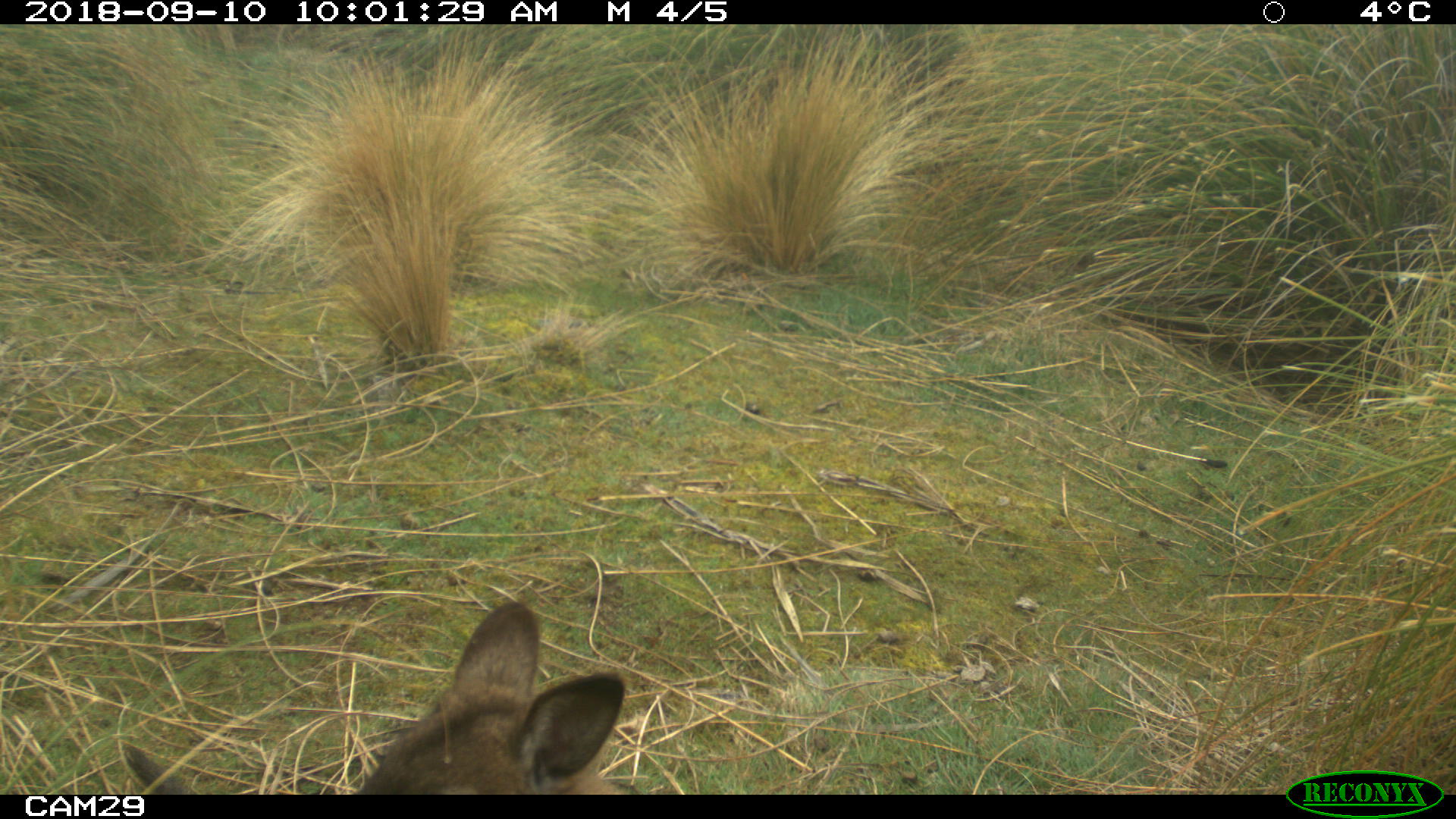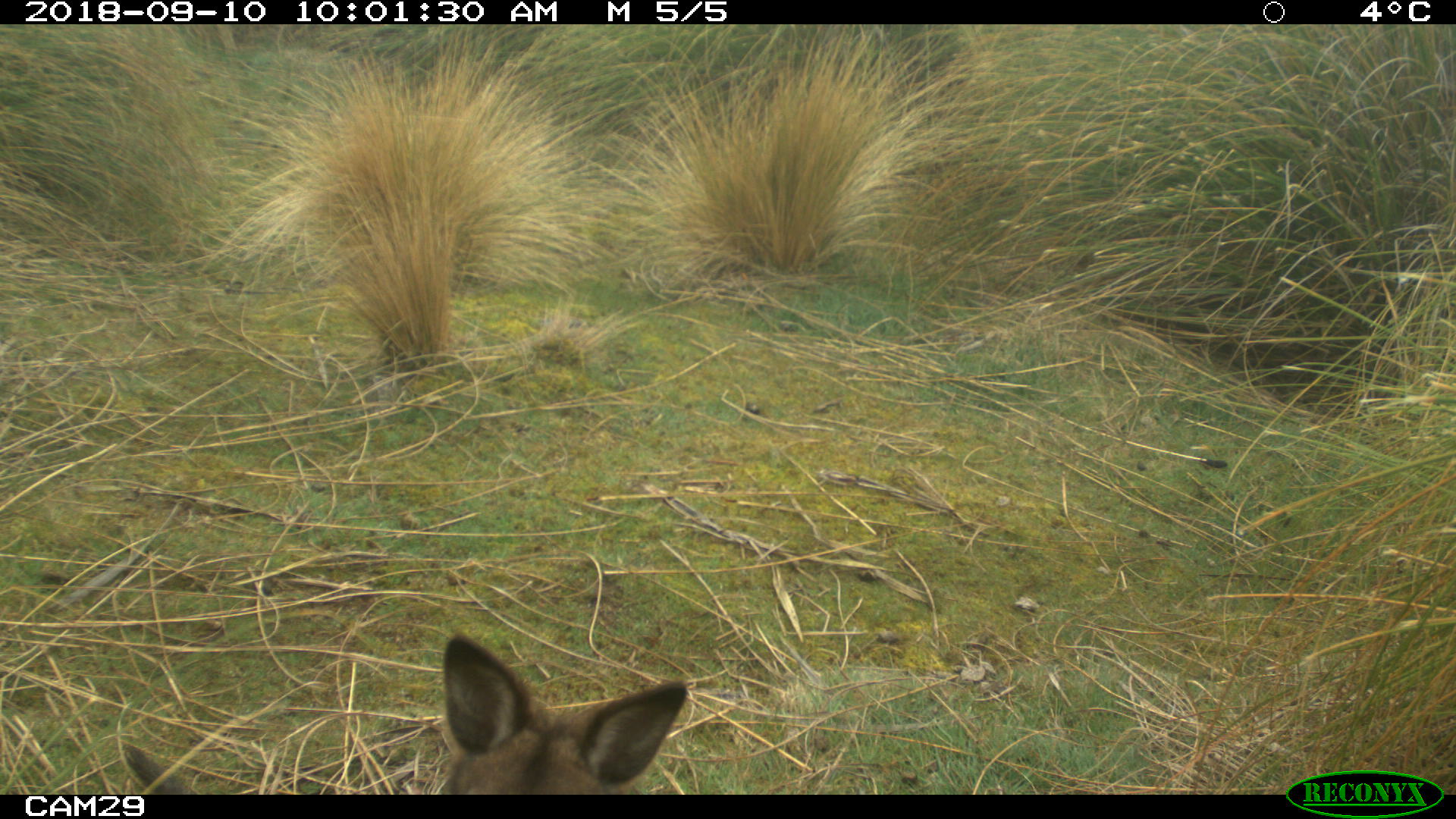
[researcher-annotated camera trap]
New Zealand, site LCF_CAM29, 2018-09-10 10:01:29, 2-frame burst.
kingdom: Animalia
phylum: Chordata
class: Mammalia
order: Diprotodontia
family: Macropodidae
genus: Notamacropus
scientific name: Notamacropus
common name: wallaby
Wallaby (Notamacropus).